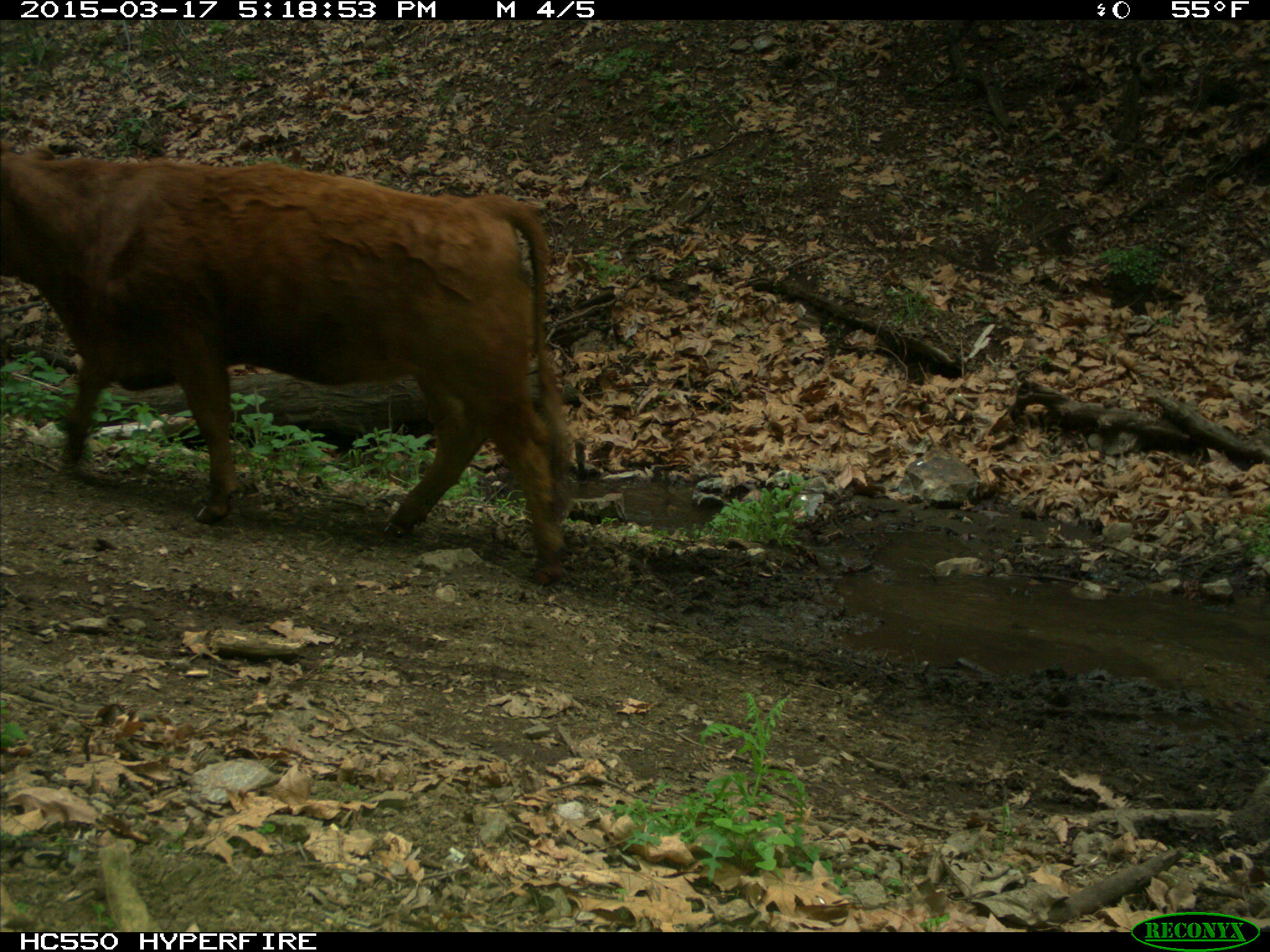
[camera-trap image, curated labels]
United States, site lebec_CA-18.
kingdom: Animalia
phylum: Chordata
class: Mammalia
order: Artiodactyla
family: Bovidae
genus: Bos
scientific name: Bos taurus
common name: domestic cow